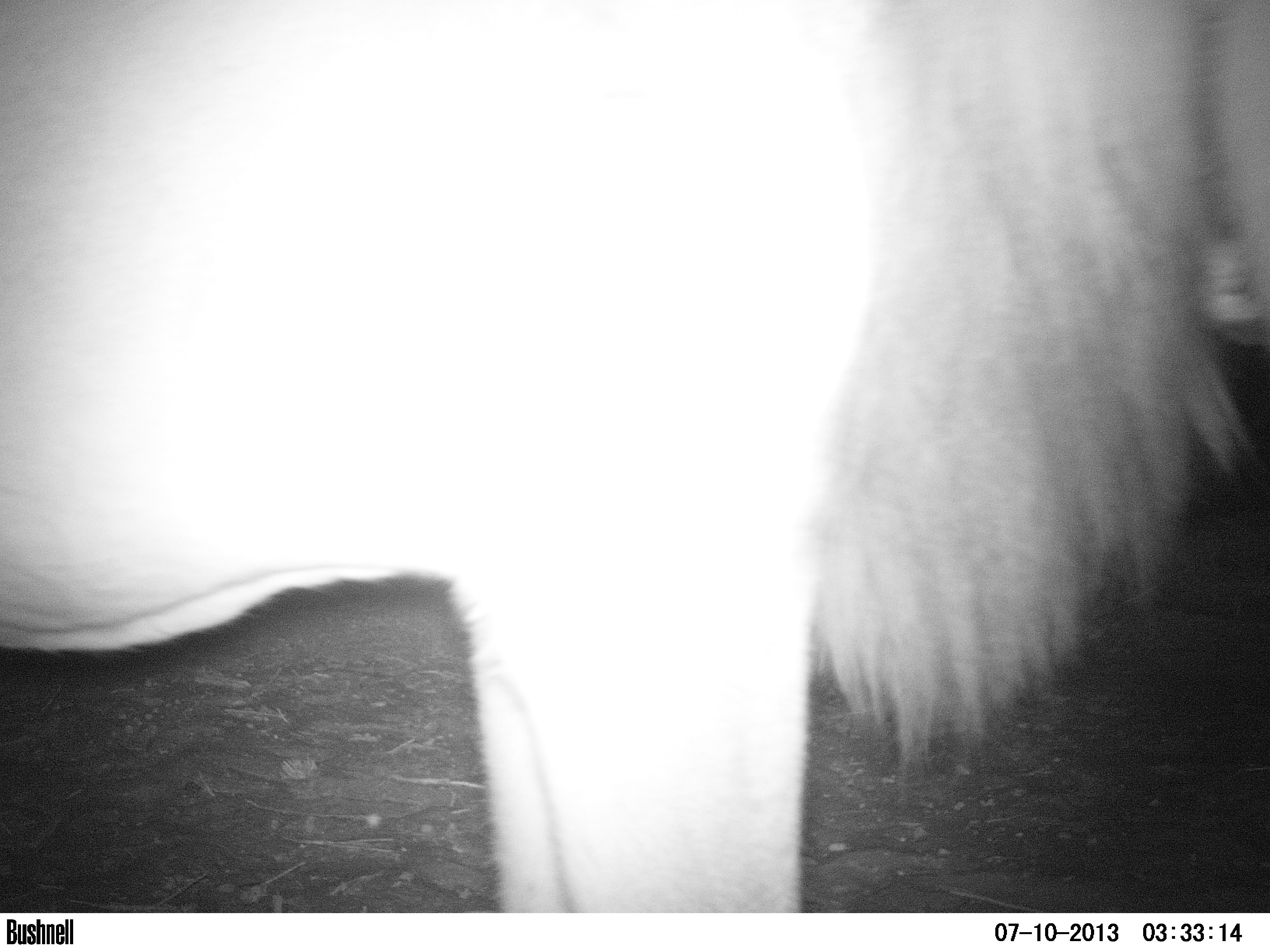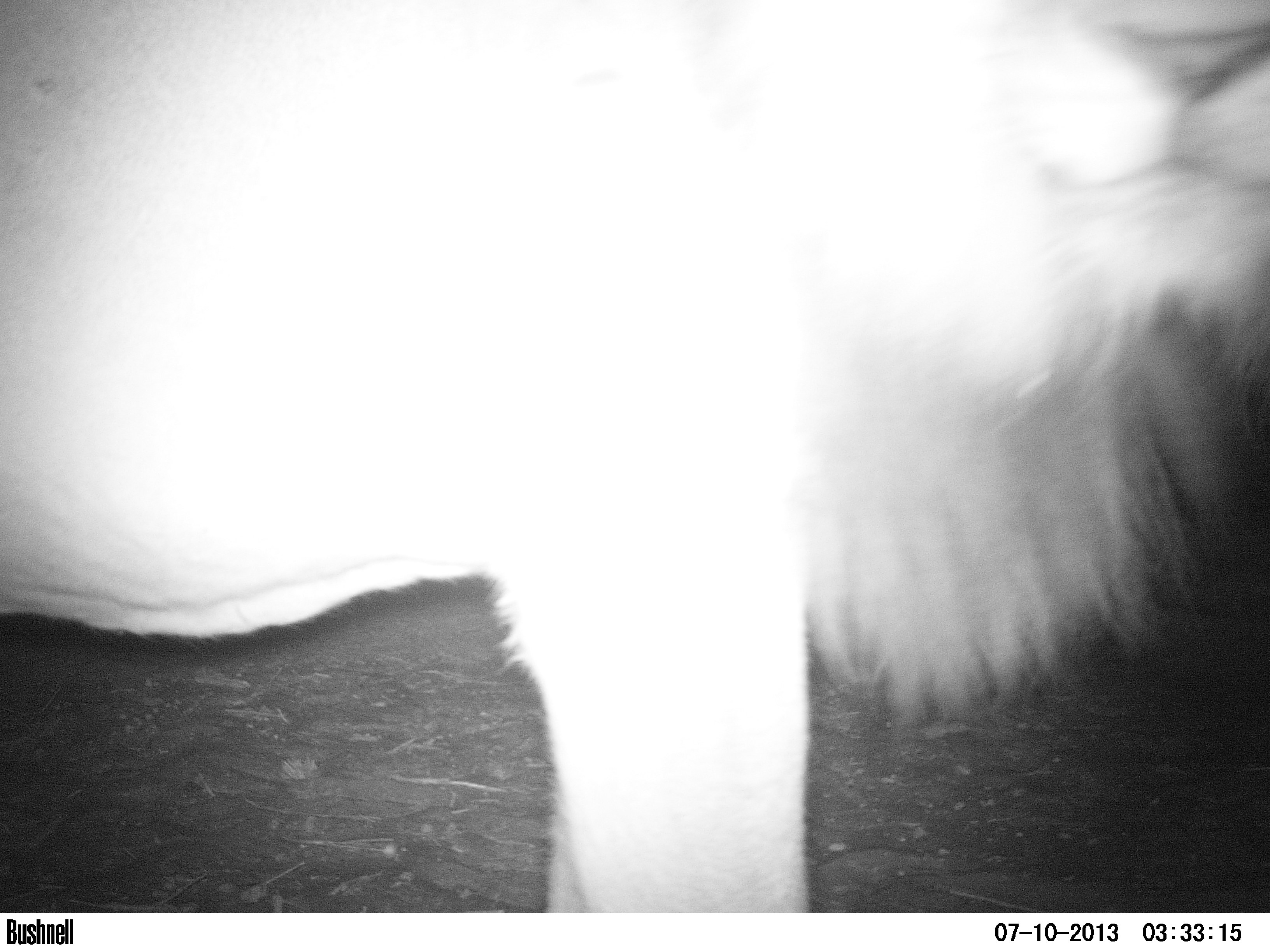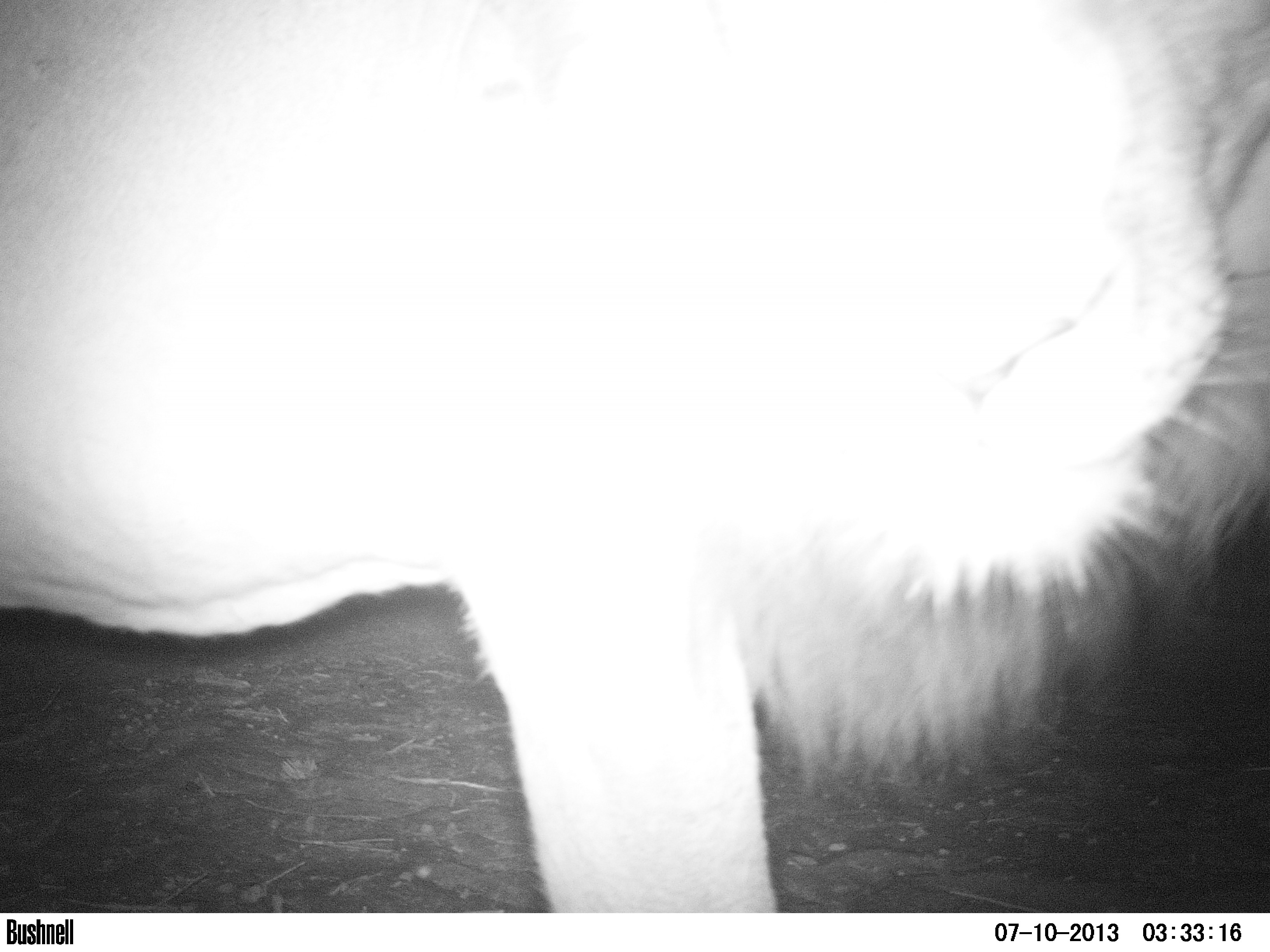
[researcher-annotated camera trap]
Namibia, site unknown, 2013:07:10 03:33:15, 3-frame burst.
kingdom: Animalia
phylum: Chordata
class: Mammalia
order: Carnivora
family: Felidae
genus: Panthera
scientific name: Panthera leo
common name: lion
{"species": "Panthera leo (lion)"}